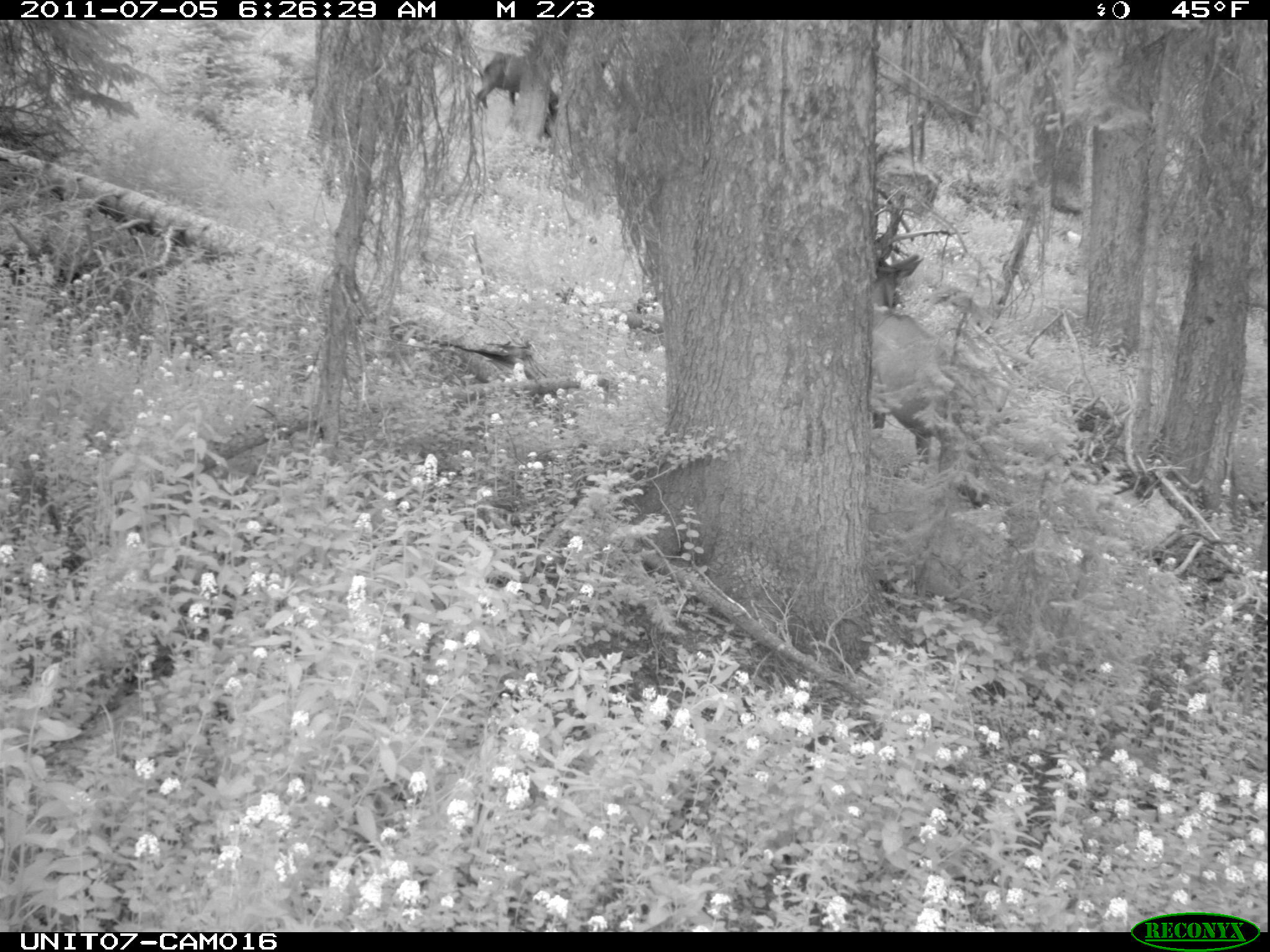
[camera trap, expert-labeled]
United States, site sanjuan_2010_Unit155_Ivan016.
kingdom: Animalia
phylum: Chordata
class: Mammalia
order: Artiodactyla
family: Cervidae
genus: Cervus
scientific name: Cervus elaphus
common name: red deer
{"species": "Cervus elaphus (red deer)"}